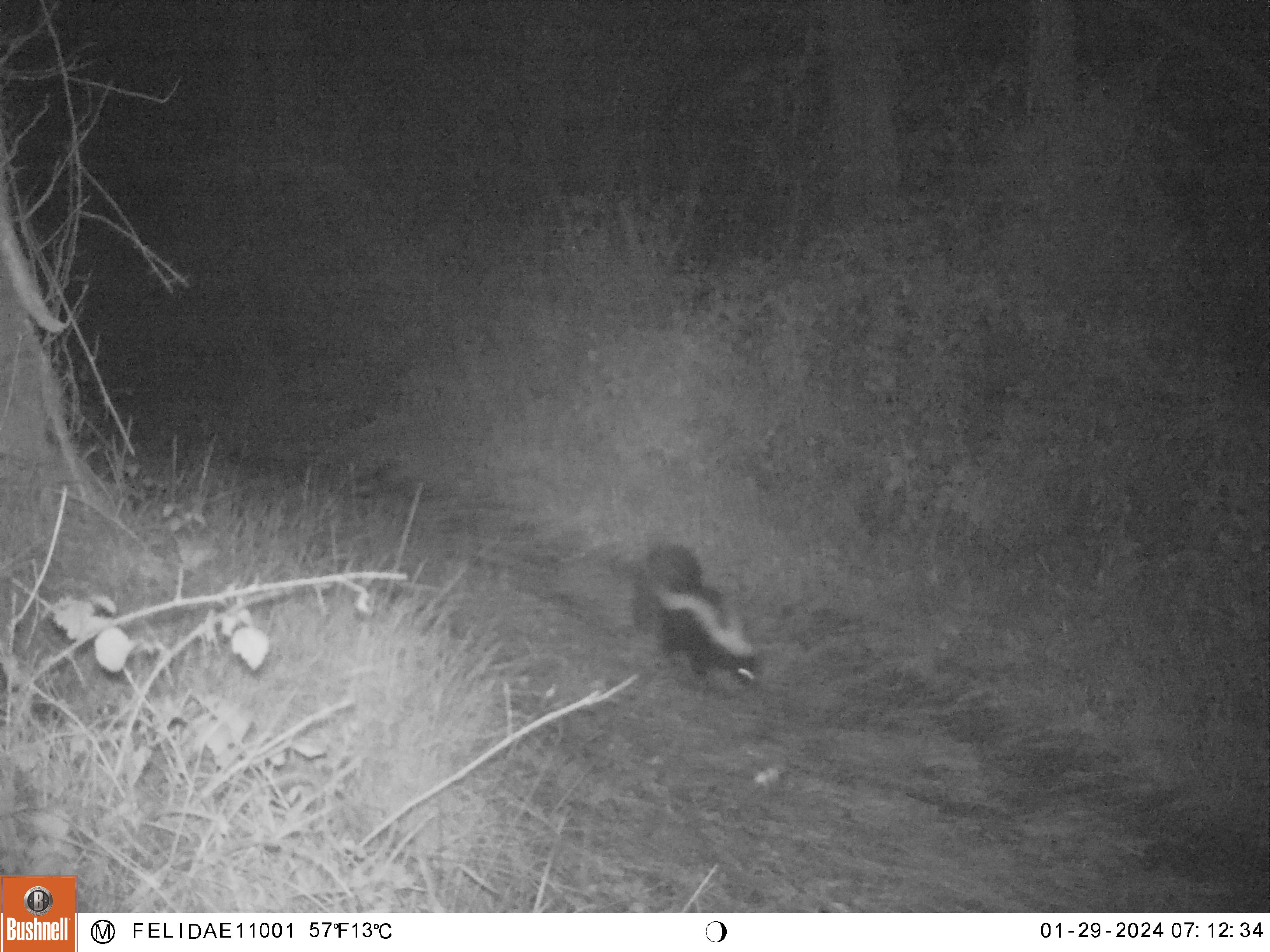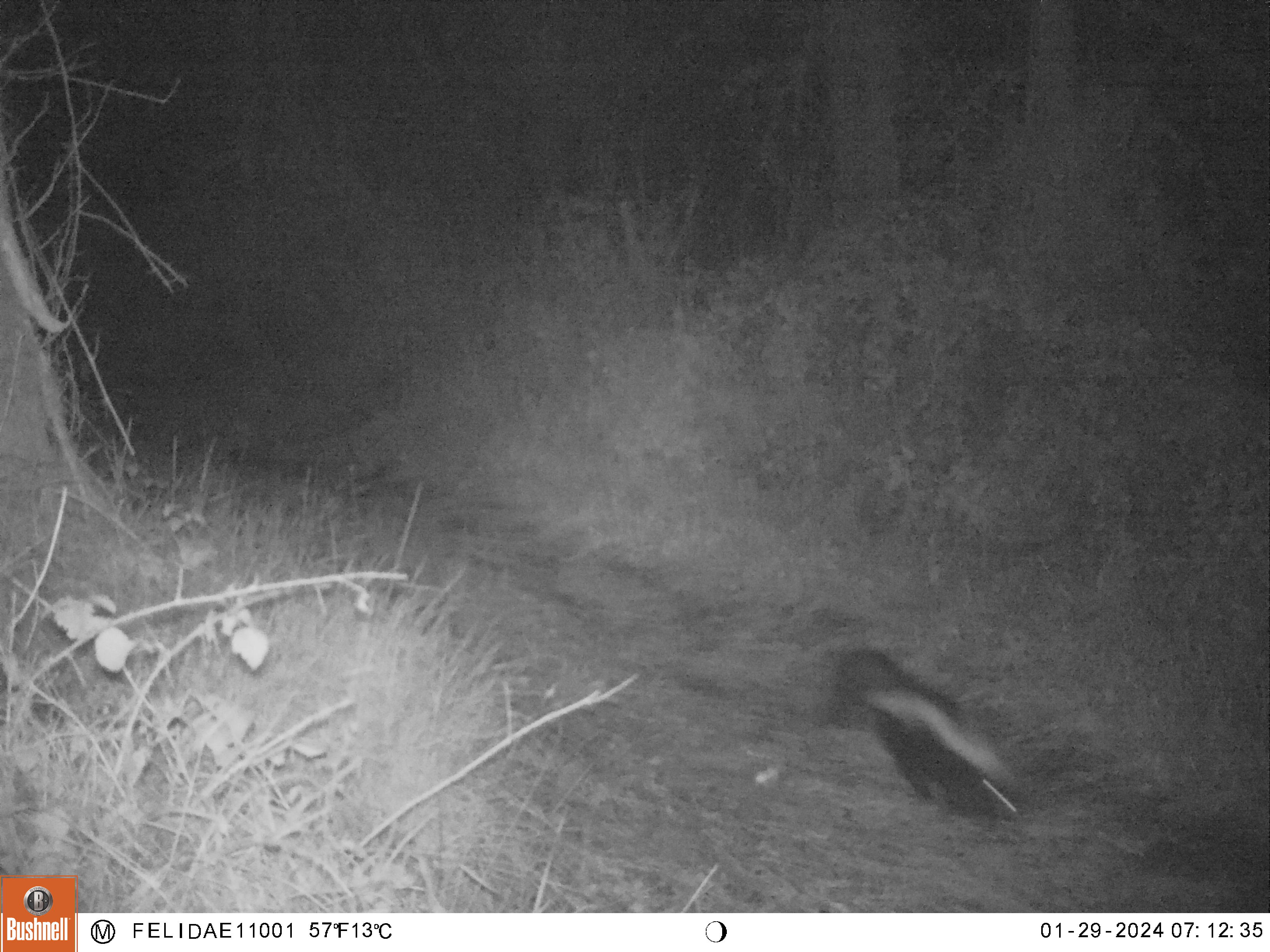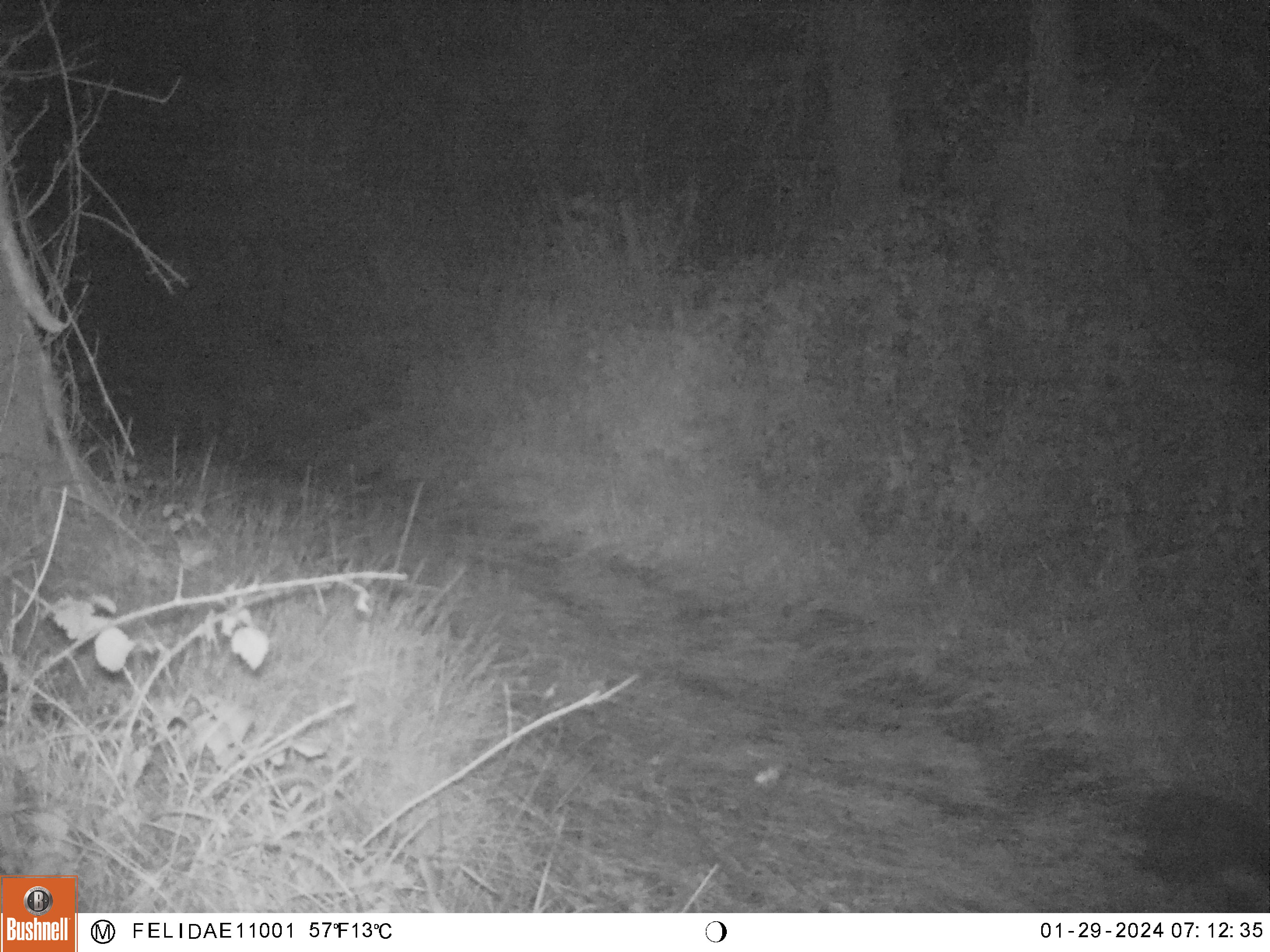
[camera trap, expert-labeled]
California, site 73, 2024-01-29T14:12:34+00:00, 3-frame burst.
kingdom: Animalia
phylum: Chordata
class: Mammalia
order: Carnivora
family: Mephitidae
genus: Mephitis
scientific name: Mephitis mephitis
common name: striped skunk